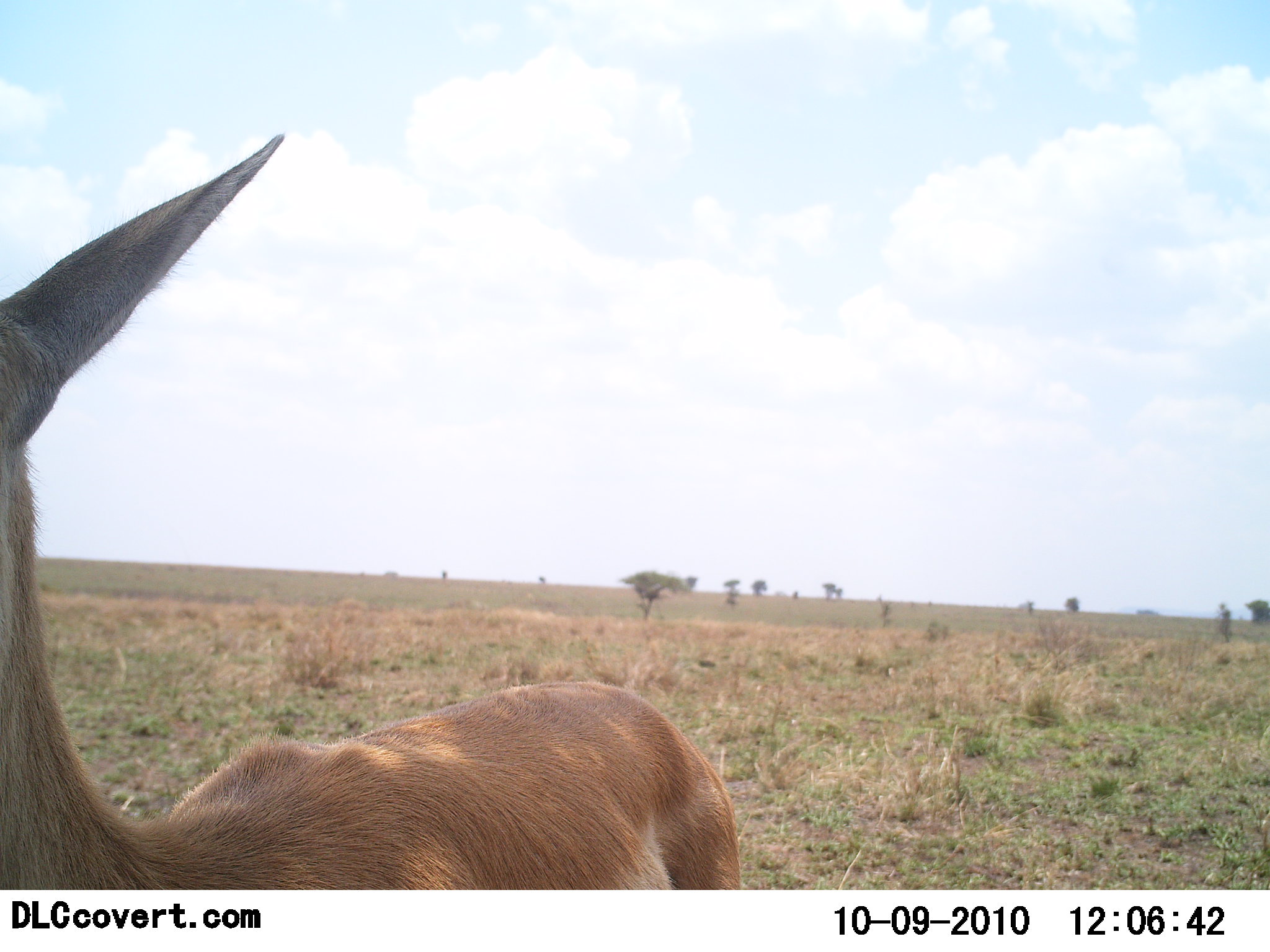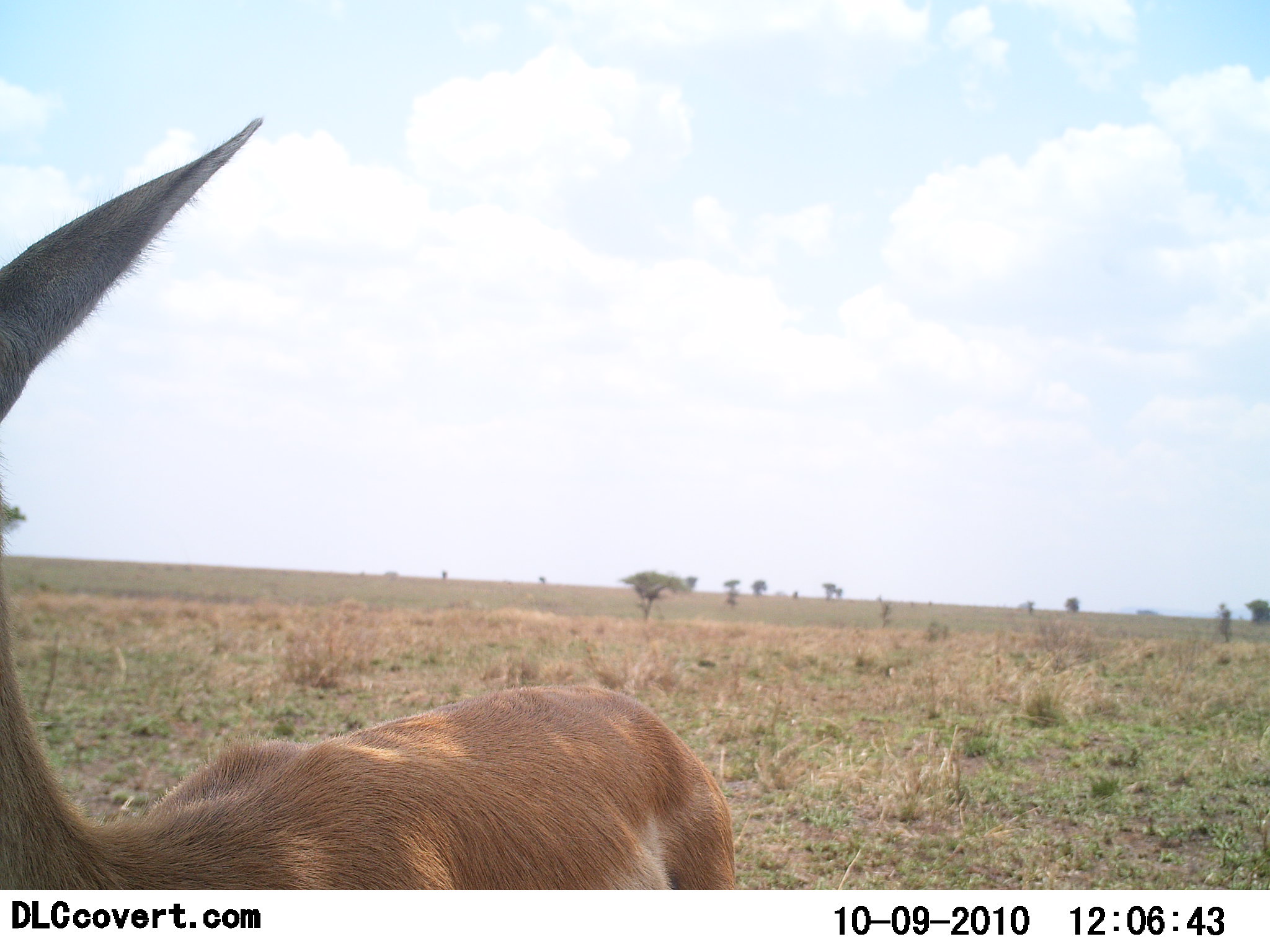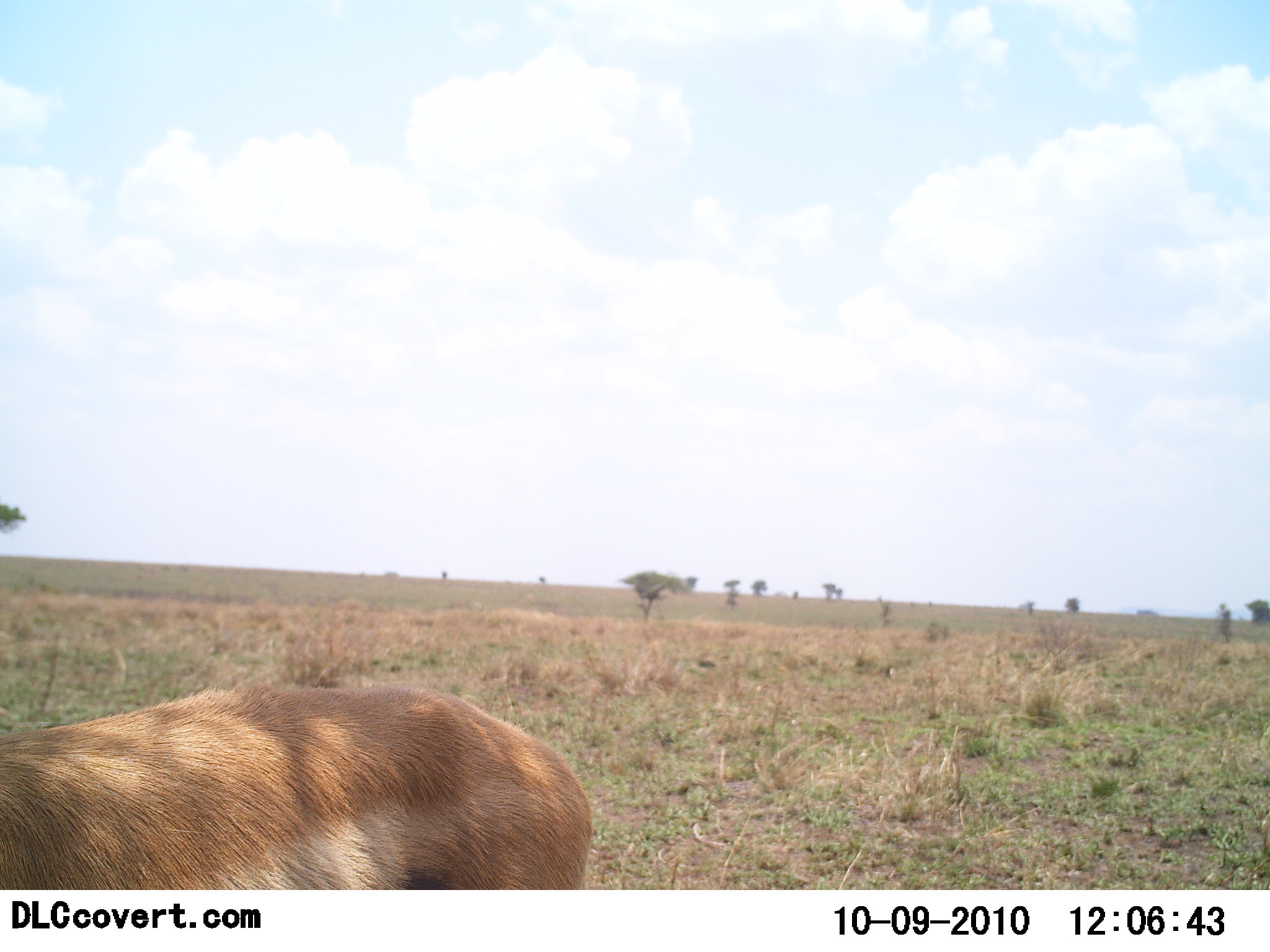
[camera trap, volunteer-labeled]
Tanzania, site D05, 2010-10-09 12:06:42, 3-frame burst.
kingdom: Animalia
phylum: Chordata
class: Mammalia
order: Artiodactyla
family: Bovidae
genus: Eudorcas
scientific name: Eudorcas thomsonii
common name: thomson's gazelle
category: gazellethomsons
Gazellethomsons (thomson's gazelle) (Eudorcas thomsonii), count 1. Behavior (volunteer vote fractions): standing 54%, resting 0%, moving 46%, interacting 0%. Young present (vote fraction): 0%. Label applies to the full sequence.